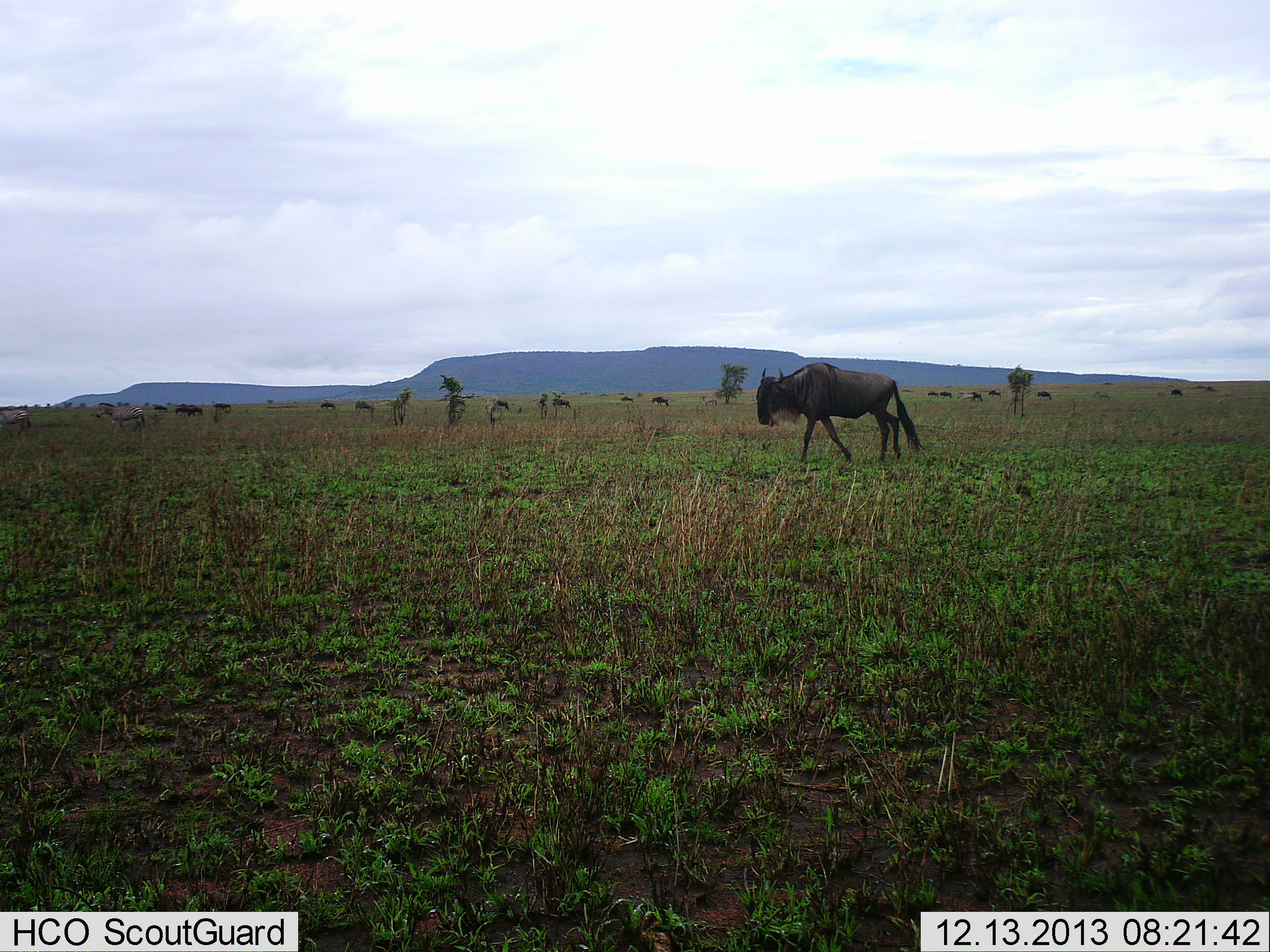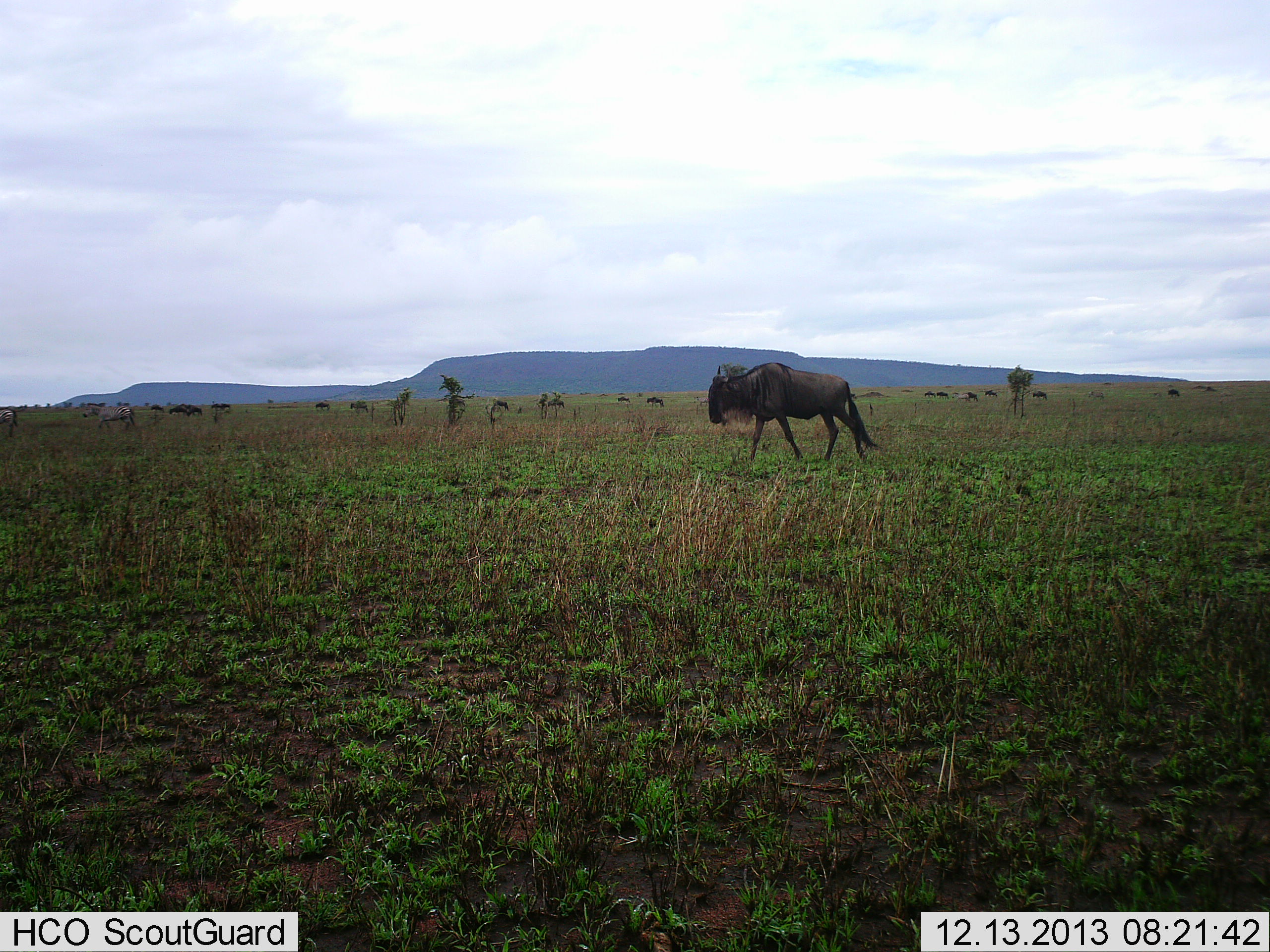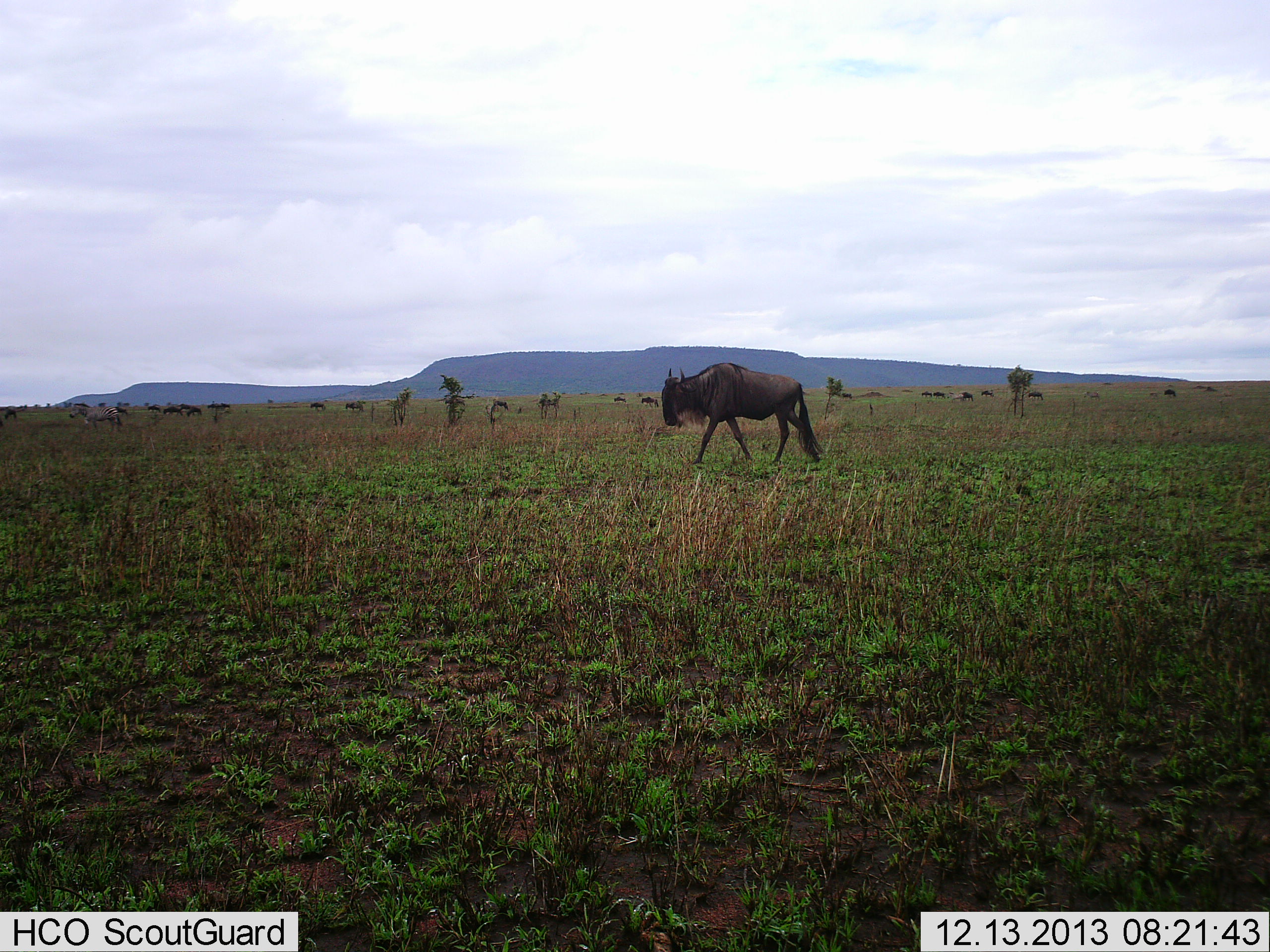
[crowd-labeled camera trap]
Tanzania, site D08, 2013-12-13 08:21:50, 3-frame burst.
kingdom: Animalia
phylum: Chordata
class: Mammalia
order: Artiodactyla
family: Bovidae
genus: Connochaetes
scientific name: Connochaetes taurinus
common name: blue wildebeest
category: wildebeest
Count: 11-50.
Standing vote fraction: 17%.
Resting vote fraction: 0%.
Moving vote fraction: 100%.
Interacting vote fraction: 0%.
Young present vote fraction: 0%.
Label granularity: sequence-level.